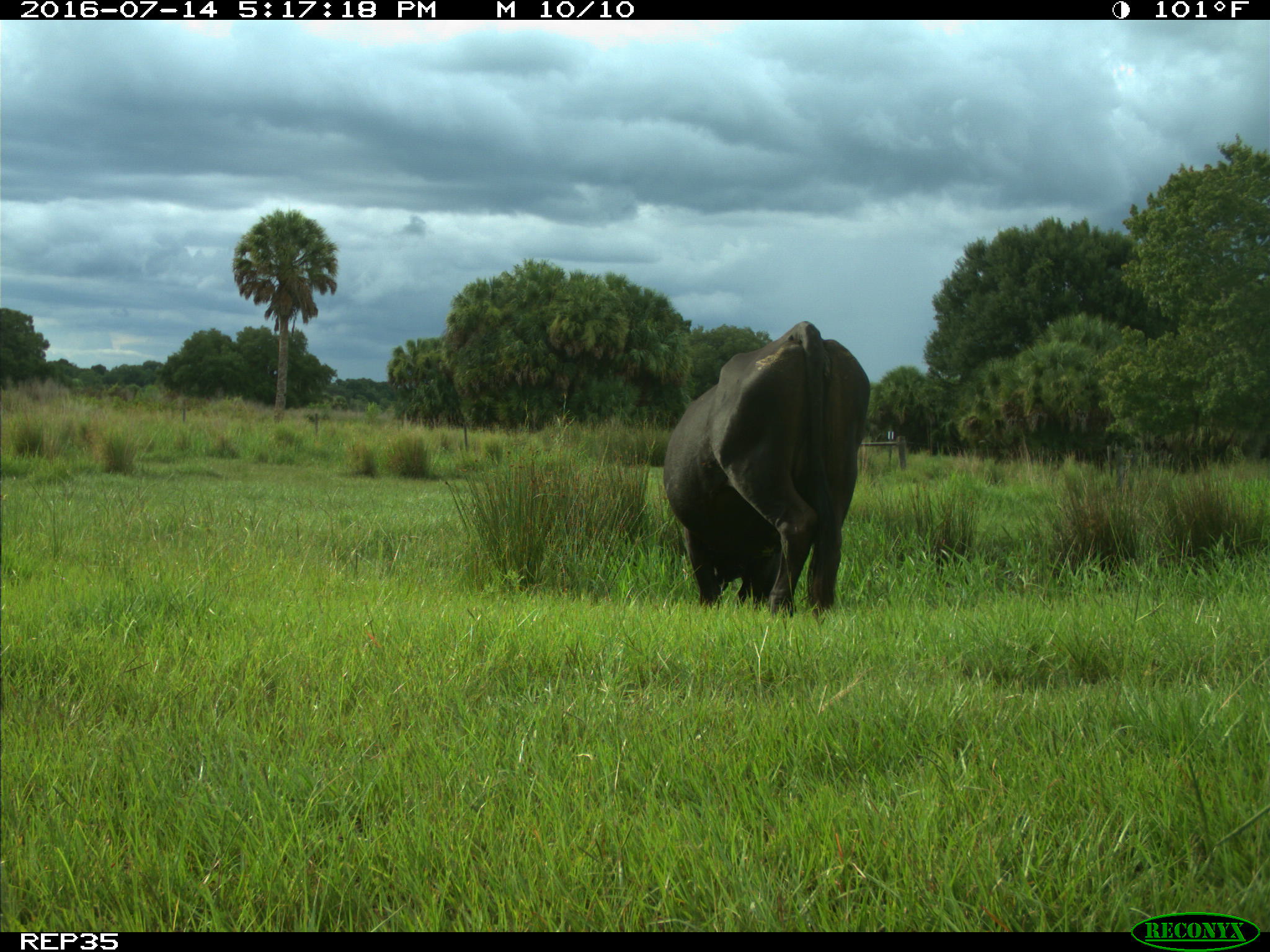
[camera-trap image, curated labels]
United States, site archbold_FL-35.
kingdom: Animalia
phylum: Chordata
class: Mammalia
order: Artiodactyla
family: Bovidae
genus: Bos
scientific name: Bos taurus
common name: domestic cow